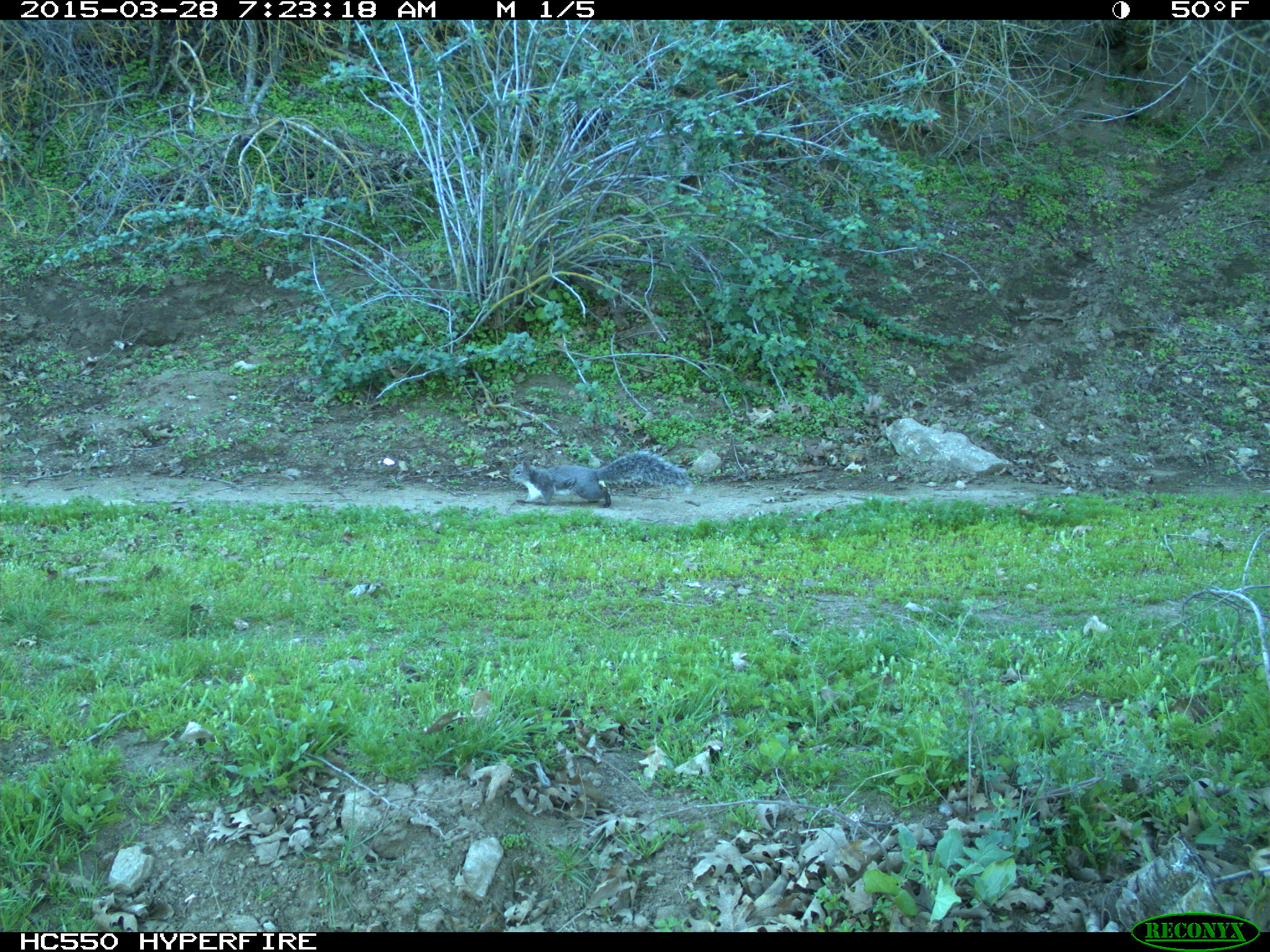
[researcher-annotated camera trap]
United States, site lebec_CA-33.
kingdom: Animalia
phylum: Chordata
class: Mammalia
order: Rodentia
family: Sciuridae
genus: Sciurus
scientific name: Sciurus carolinensis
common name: eastern gray squirrel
Sciurus carolinensis (eastern gray squirrel).